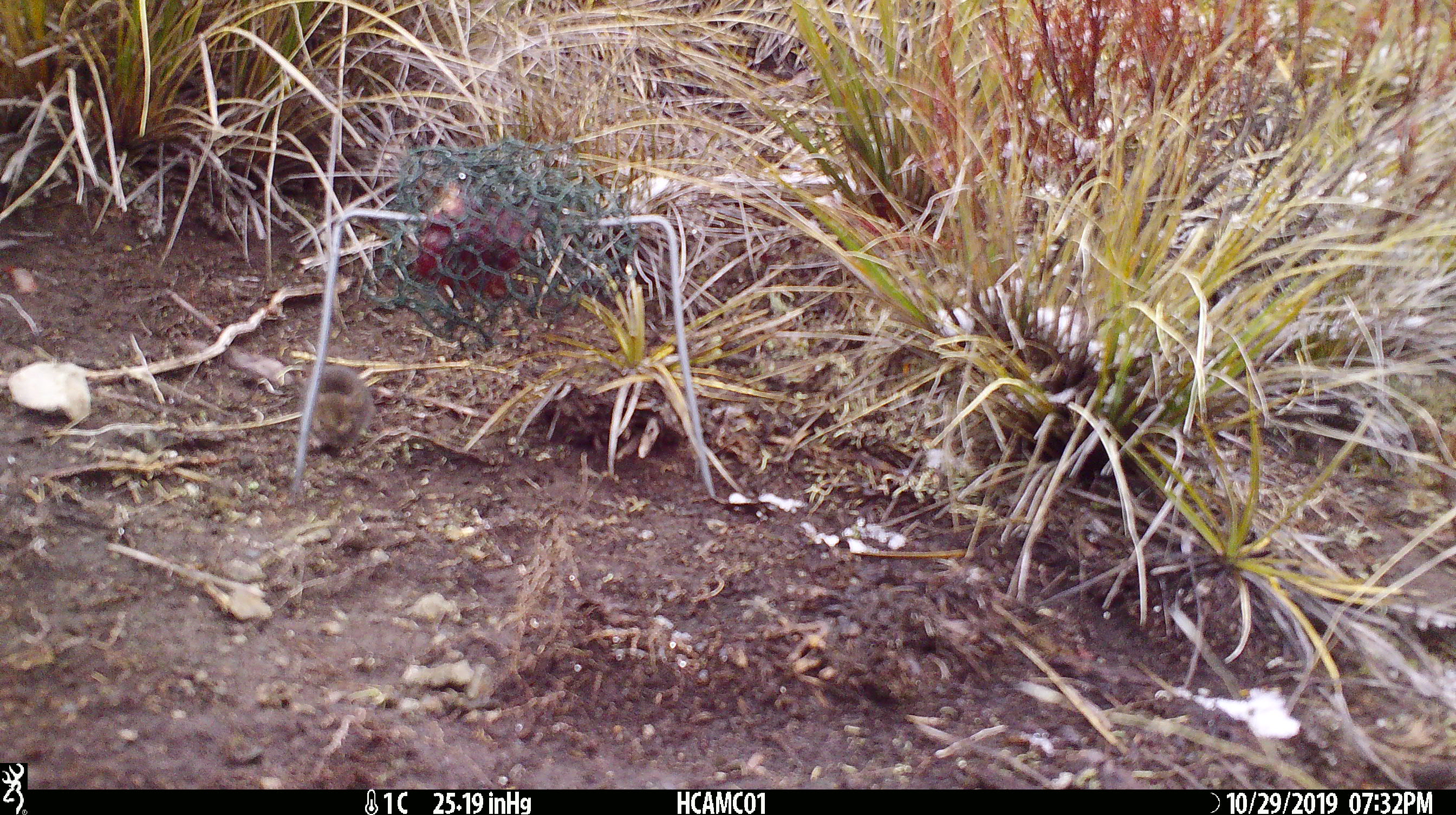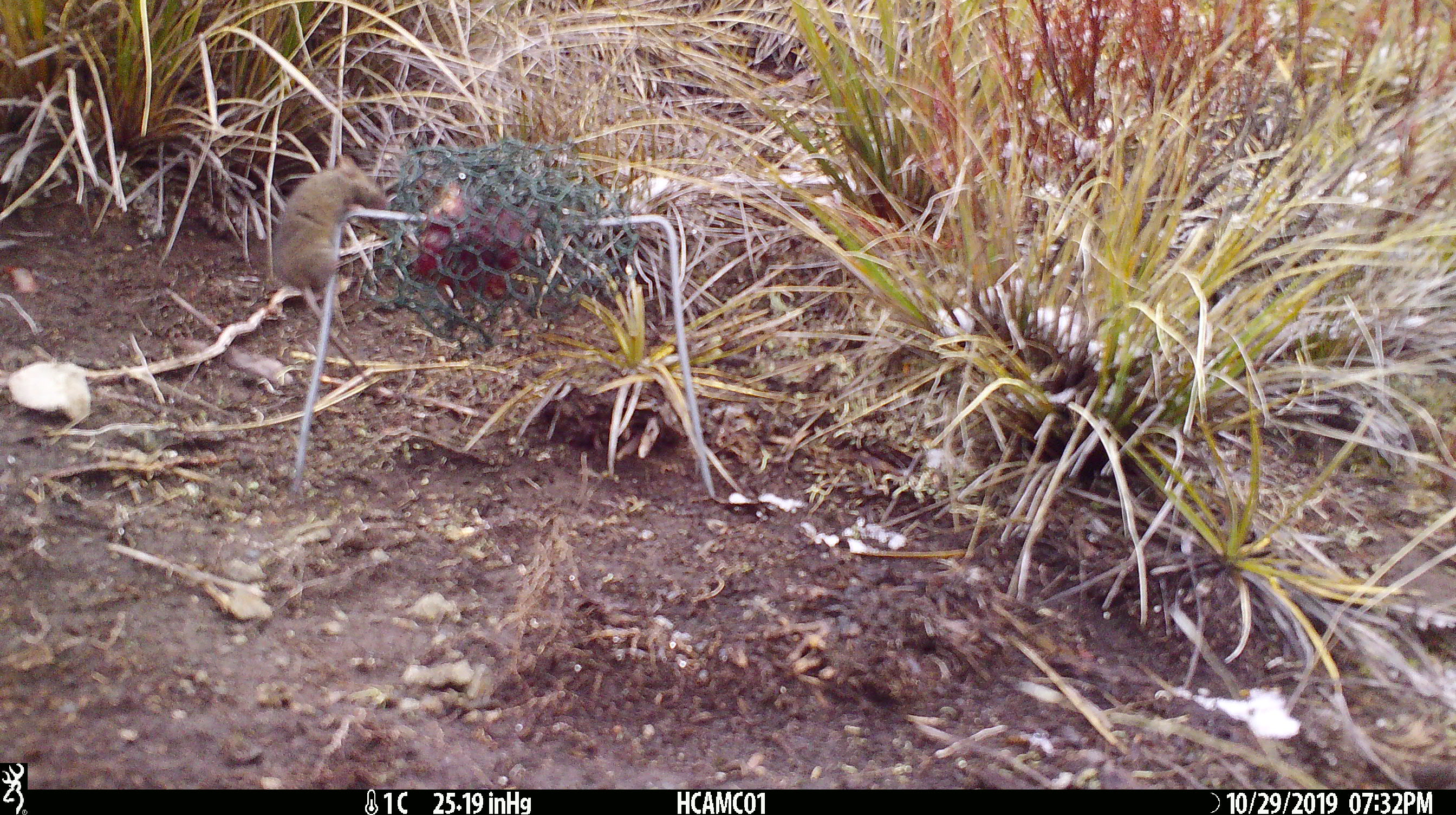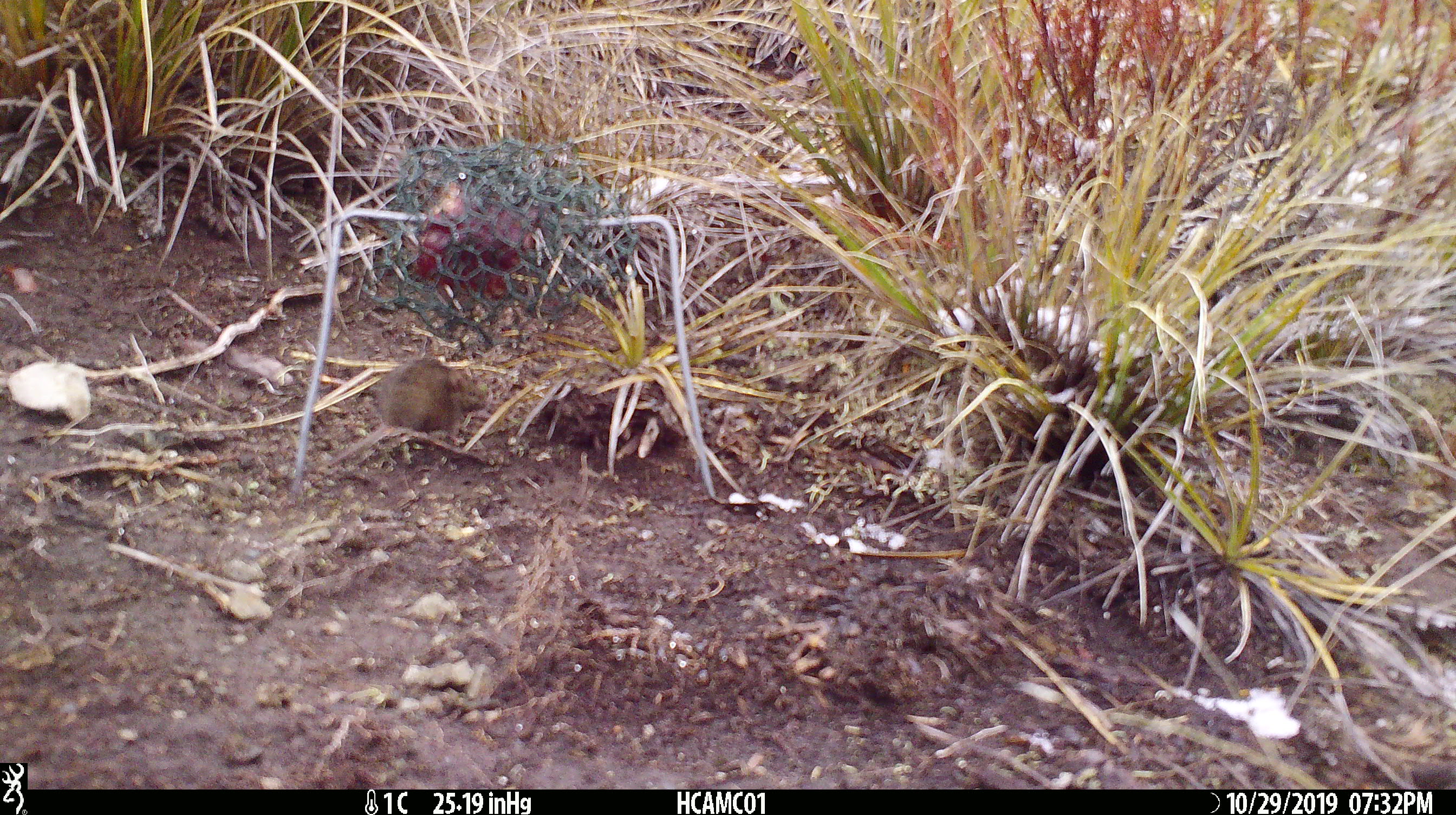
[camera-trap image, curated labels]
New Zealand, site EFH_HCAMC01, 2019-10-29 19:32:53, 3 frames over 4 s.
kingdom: Animalia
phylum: Chordata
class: Mammalia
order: Rodentia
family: Muridae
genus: Mus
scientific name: Mus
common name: mouse